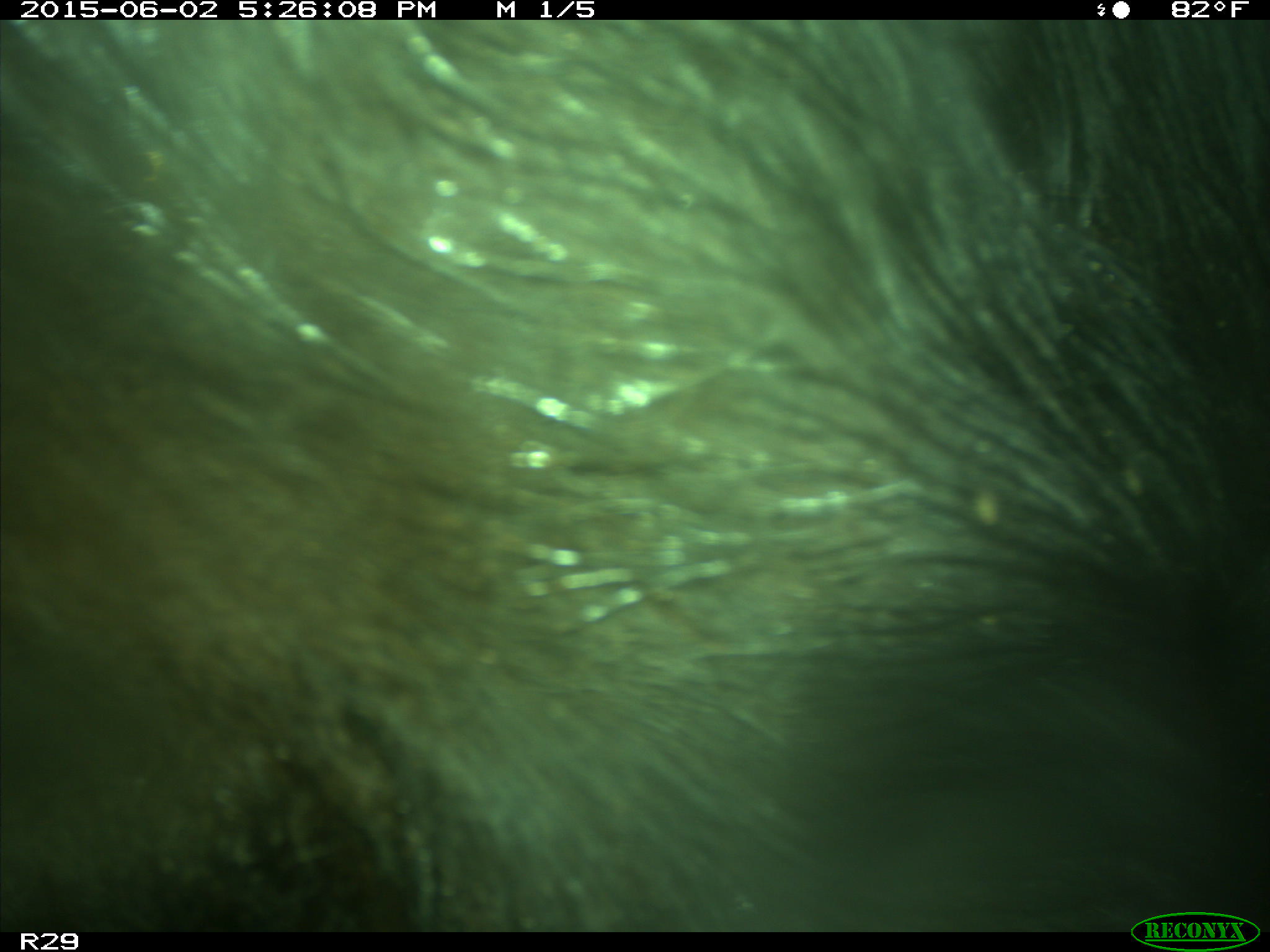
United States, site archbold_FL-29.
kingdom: Animalia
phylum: Chordata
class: Mammalia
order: Artiodactyla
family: Bovidae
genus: Bos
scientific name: Bos taurus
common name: domestic cow